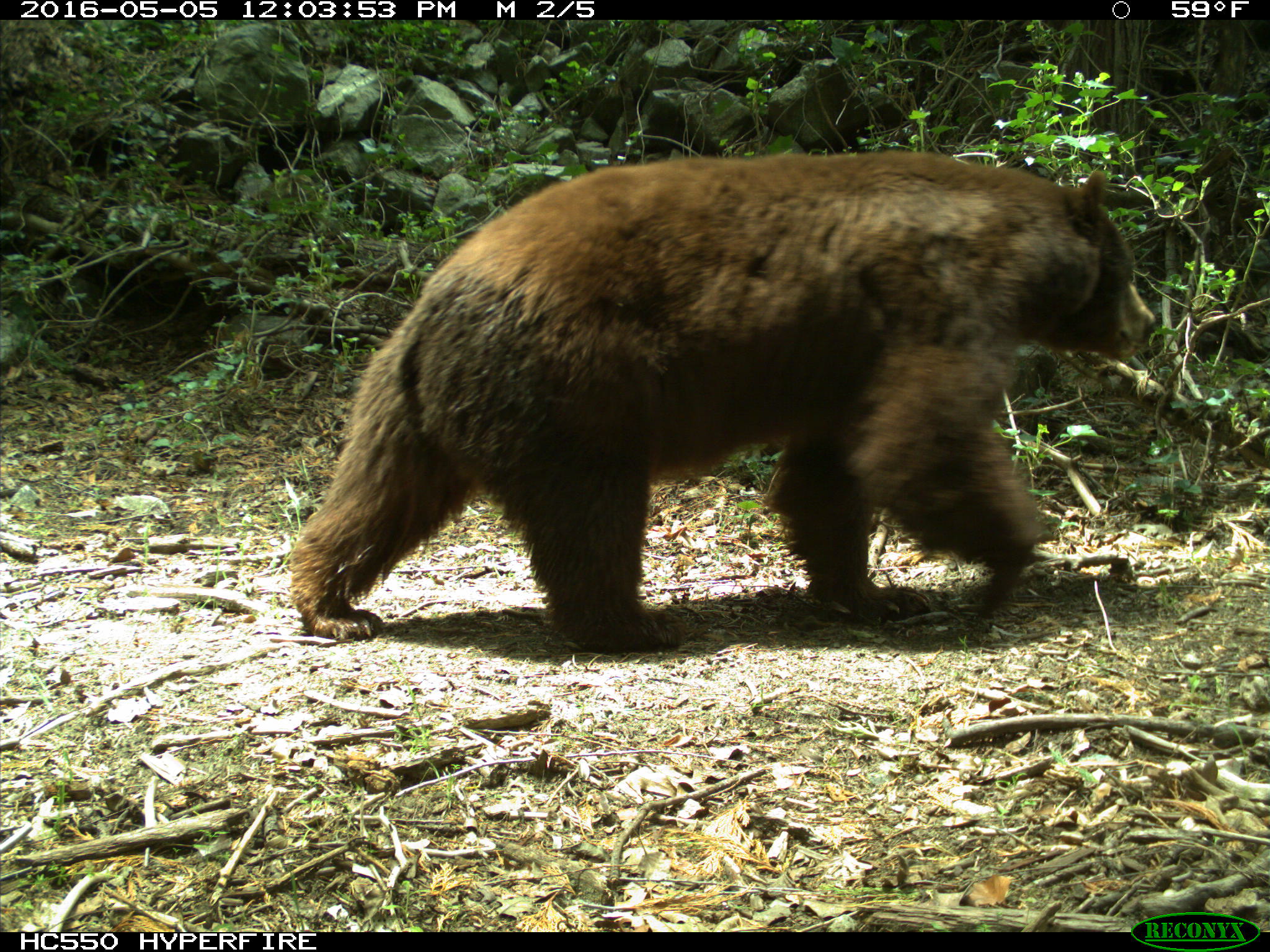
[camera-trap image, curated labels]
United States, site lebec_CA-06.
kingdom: Animalia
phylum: Chordata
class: Mammalia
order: Carnivora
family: Ursidae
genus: Ursus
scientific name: Ursus americanus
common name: american black bear